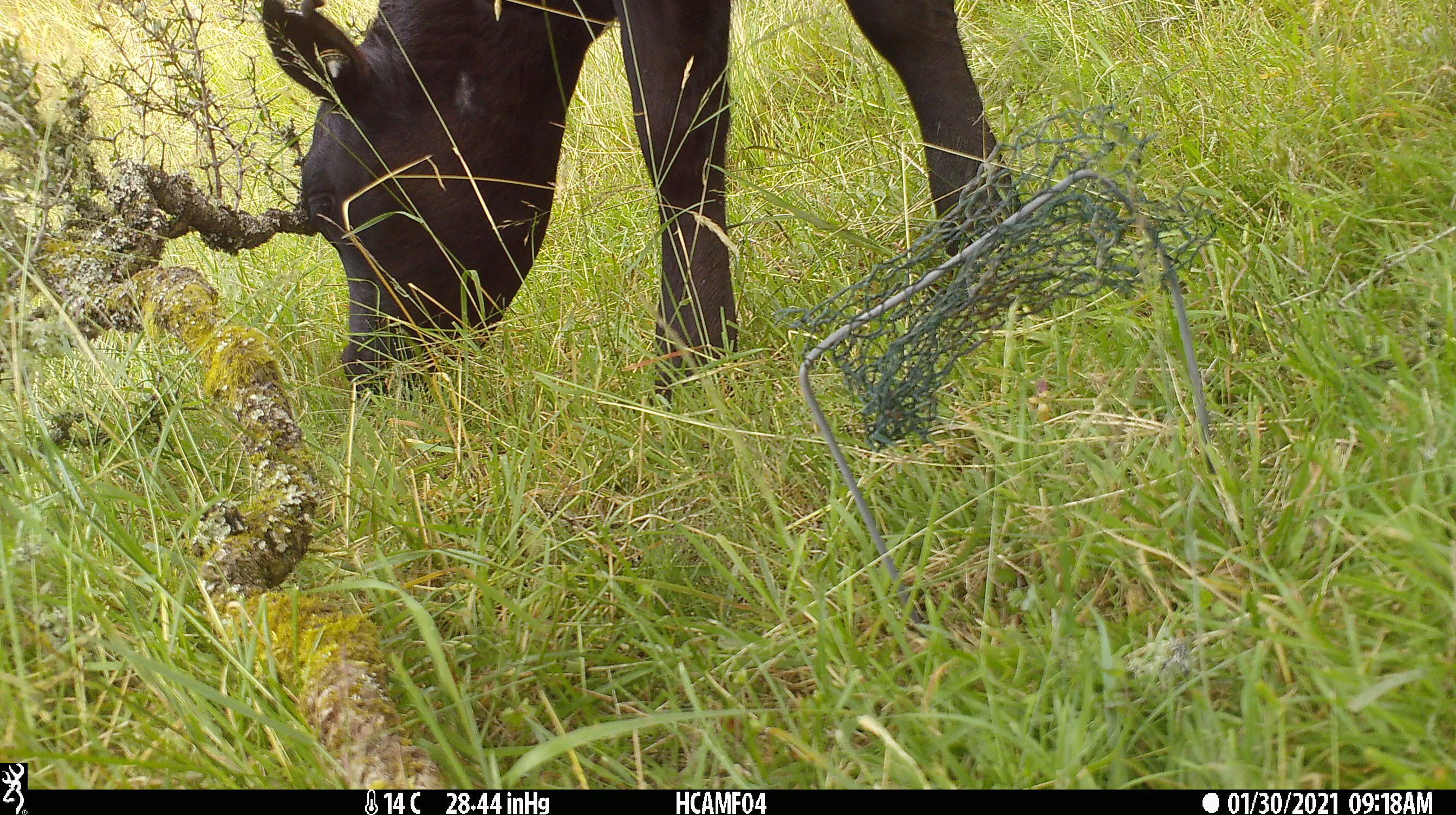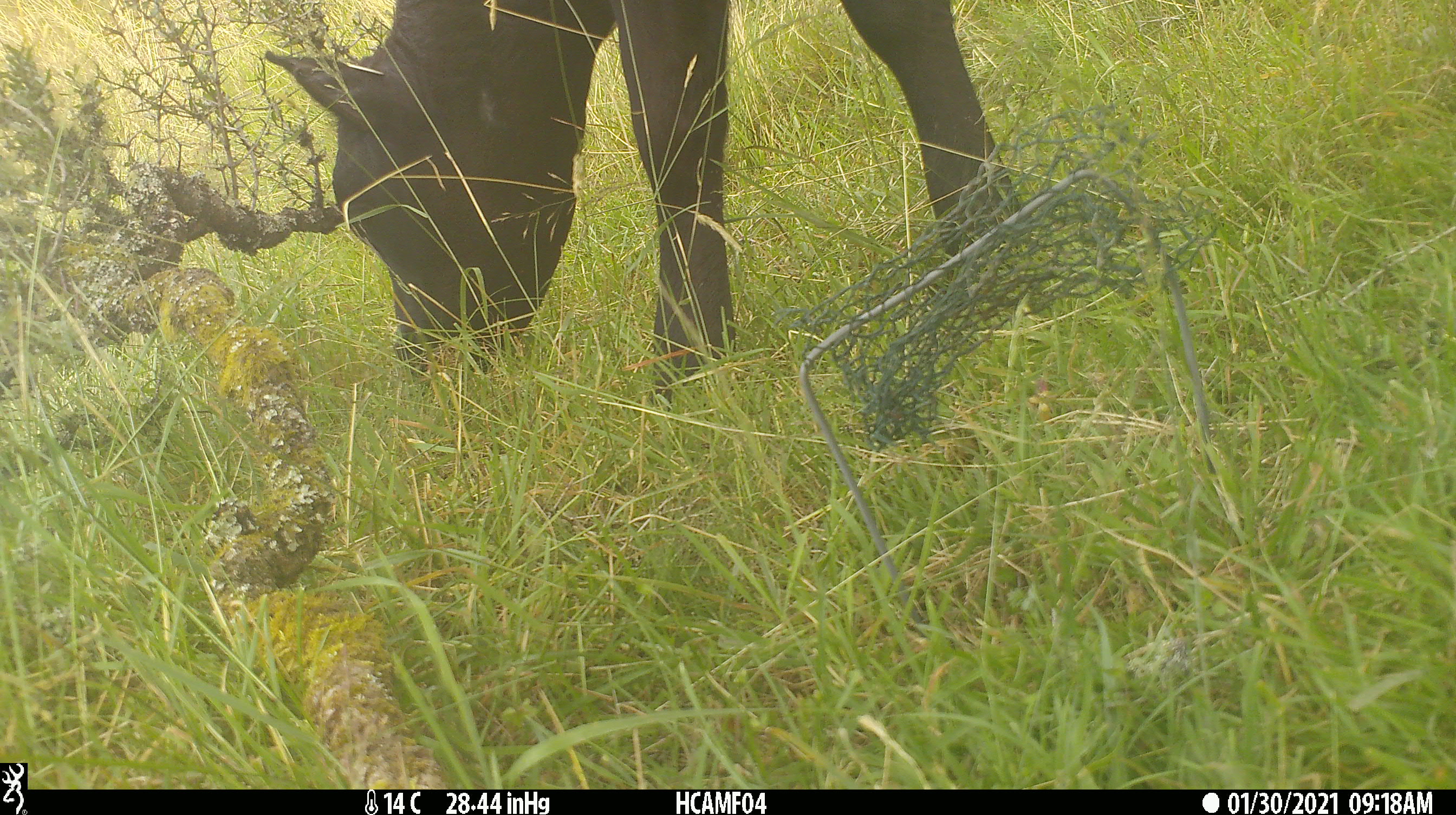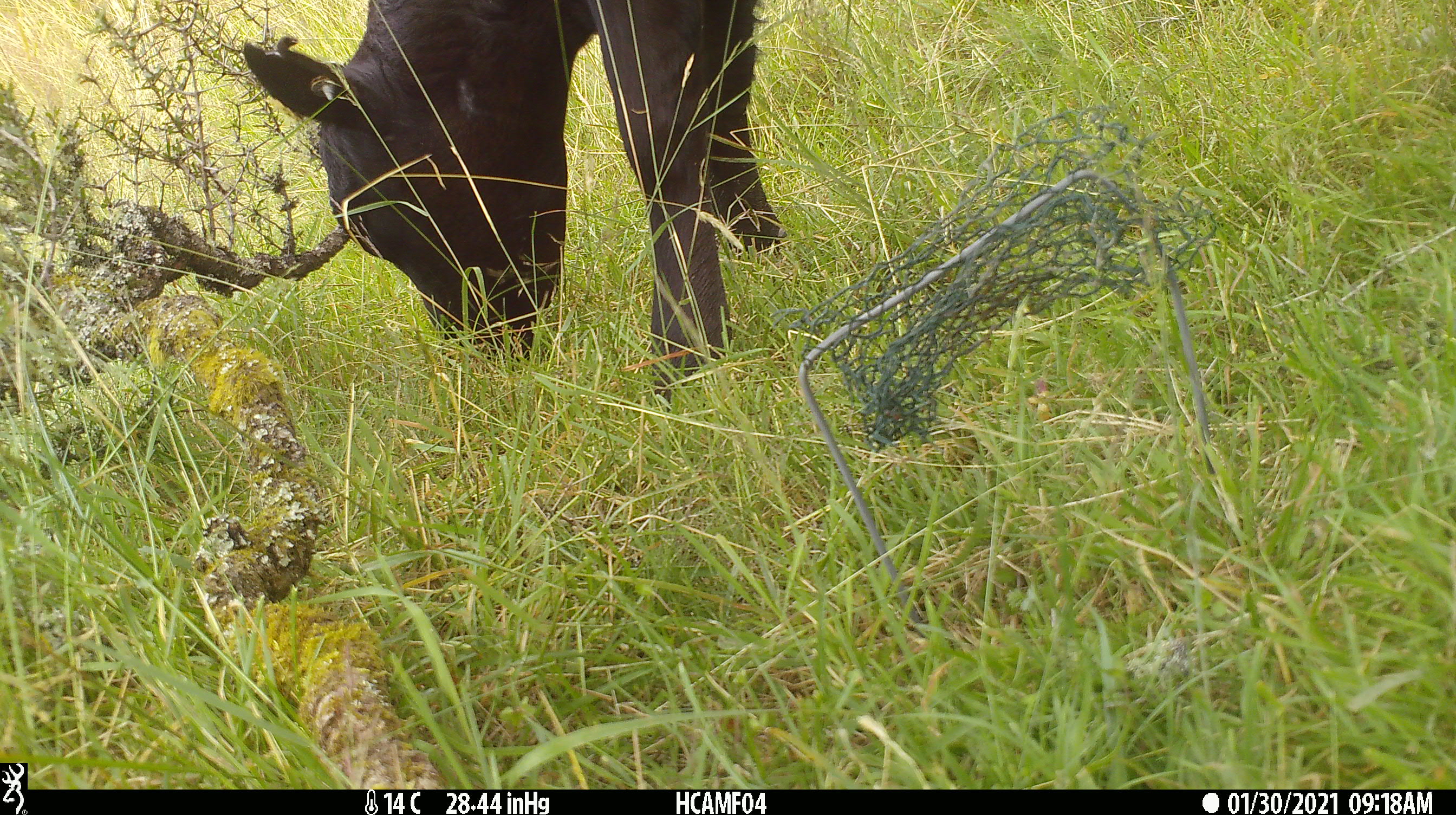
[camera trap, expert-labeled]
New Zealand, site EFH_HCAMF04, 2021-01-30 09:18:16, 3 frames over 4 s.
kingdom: Animalia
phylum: Chordata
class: Mammalia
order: Artiodactyla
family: Bovidae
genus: Bos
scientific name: Bos taurus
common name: domestic cow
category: cow